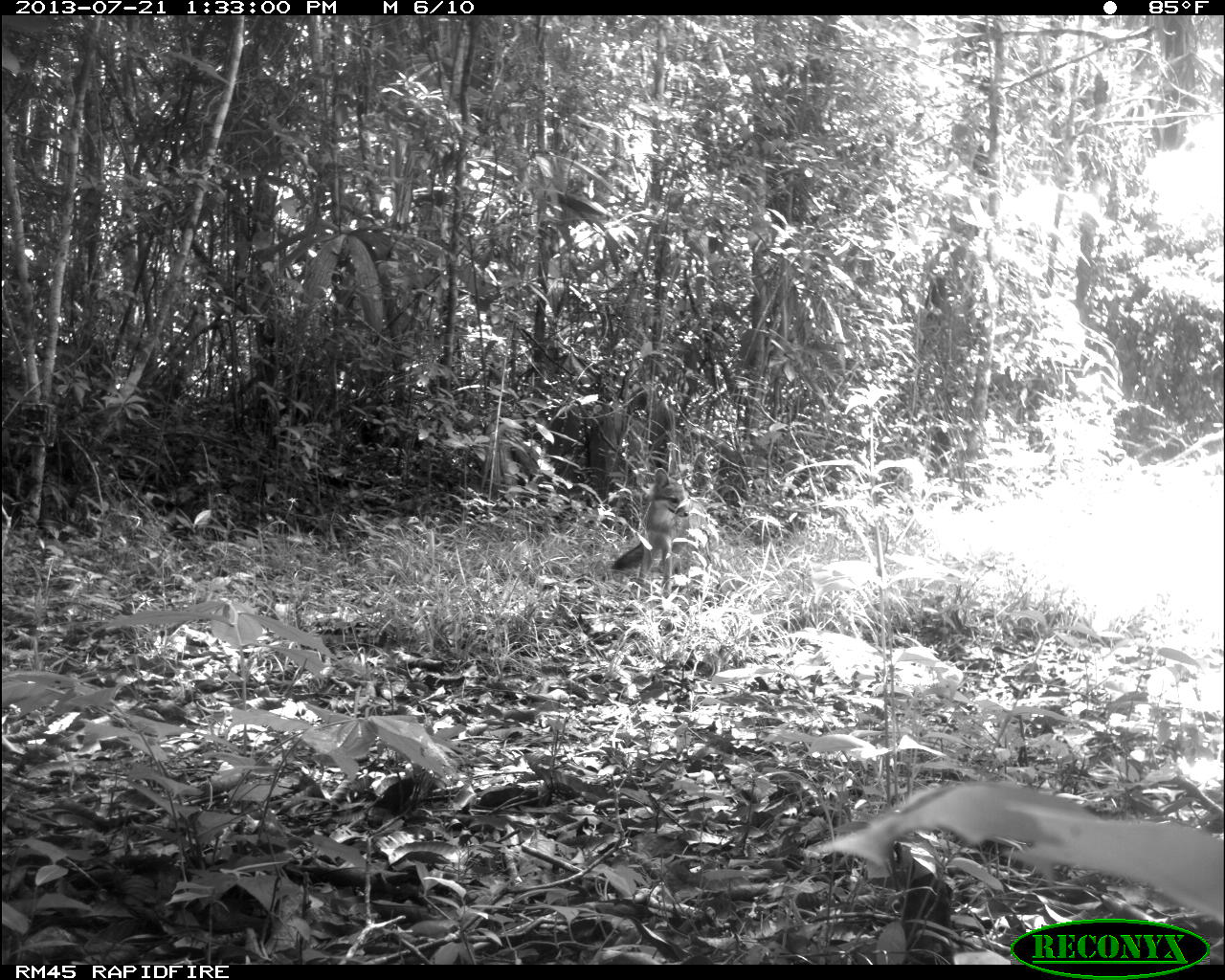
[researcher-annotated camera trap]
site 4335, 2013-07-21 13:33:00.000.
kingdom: Animalia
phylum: Chordata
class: Mammalia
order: Carnivora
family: Canidae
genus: Urocyon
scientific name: Urocyon cinereoargenteus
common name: gray fox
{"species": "Urocyon cinereoargenteus (gray fox)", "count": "1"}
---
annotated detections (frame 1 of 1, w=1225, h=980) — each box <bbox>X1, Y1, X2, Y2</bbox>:
urocyon cinereoargenteus: <bbox>611, 465, 717, 598</bbox>